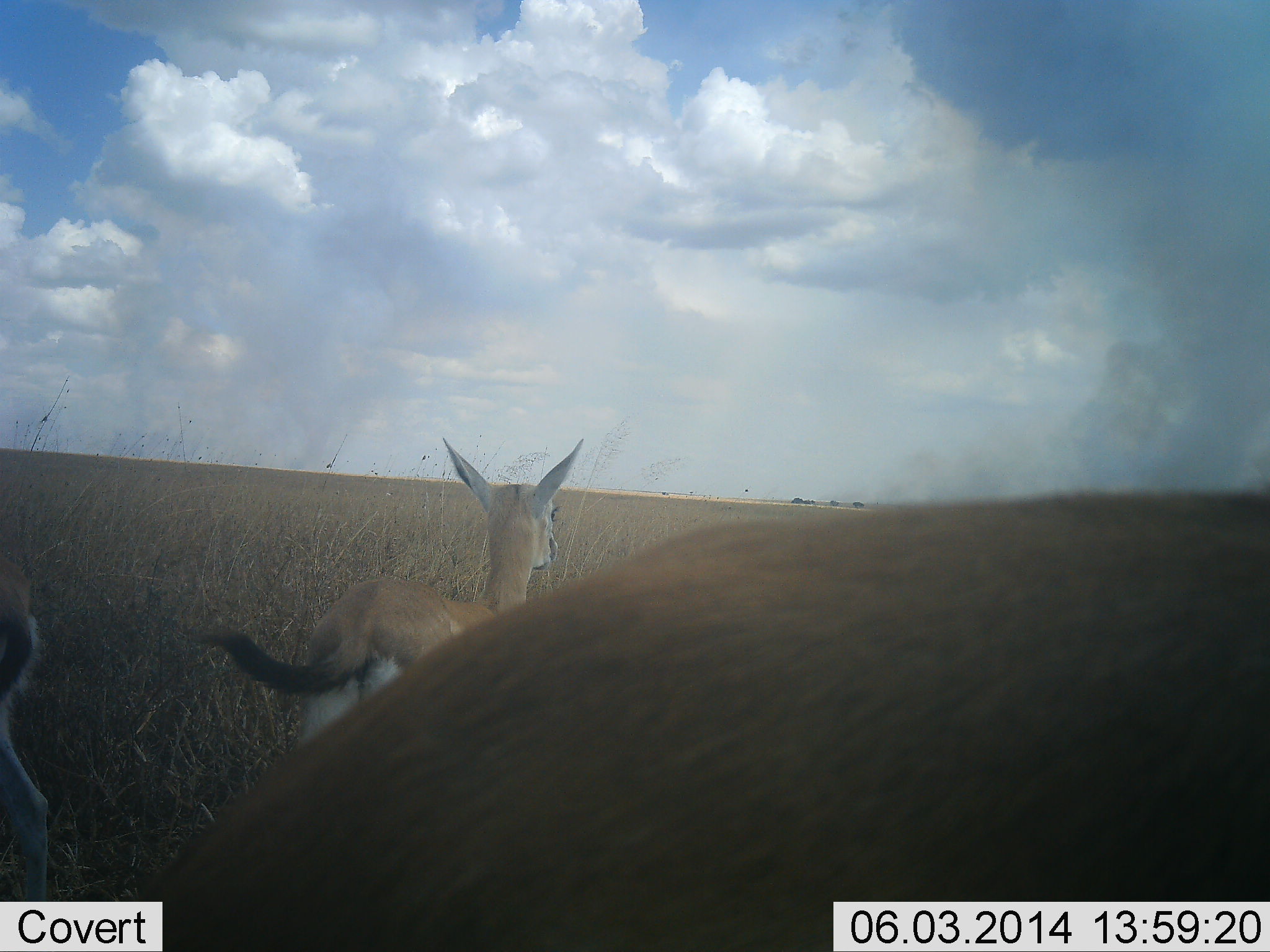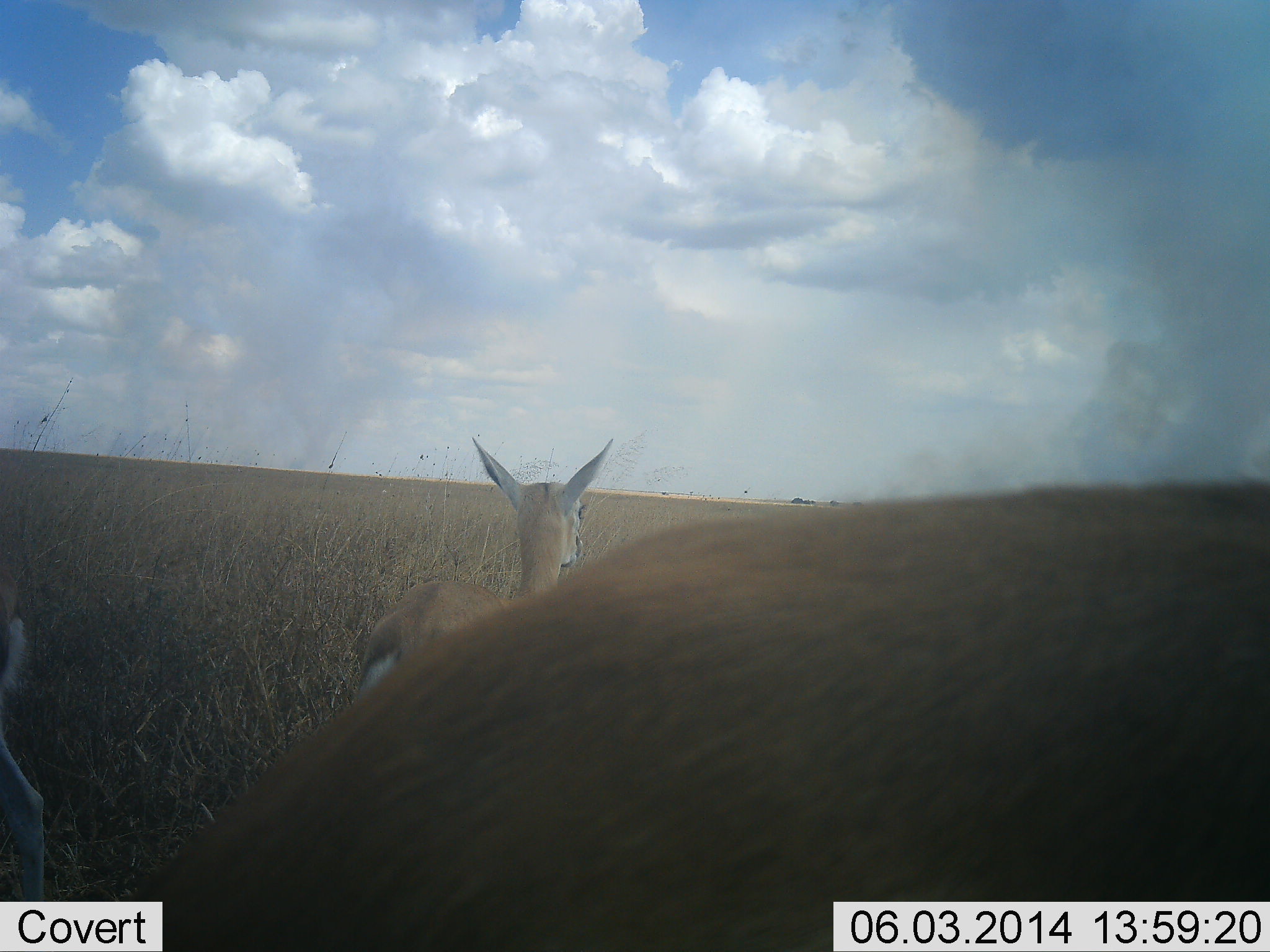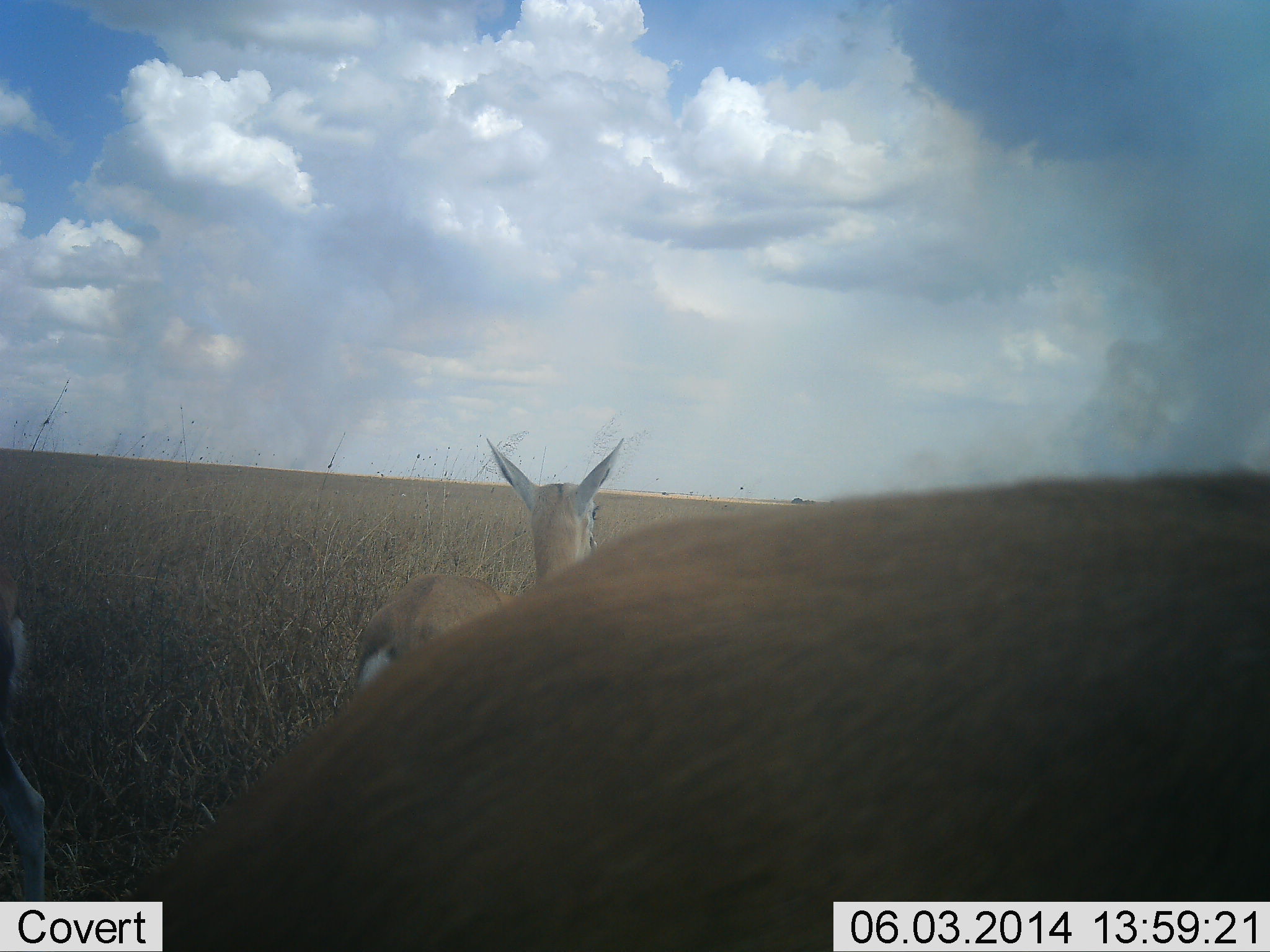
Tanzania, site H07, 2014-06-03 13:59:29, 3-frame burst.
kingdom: Animalia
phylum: Chordata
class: Mammalia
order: Artiodactyla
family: Bovidae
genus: Eudorcas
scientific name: Eudorcas thomsonii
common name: thomson's gazelle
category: gazellethomsons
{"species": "gazellethomsons (thomson's gazelle) (Eudorcas thomsonii)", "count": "3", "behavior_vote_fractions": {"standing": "91%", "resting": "0%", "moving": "15%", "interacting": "0%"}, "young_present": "6%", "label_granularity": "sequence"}